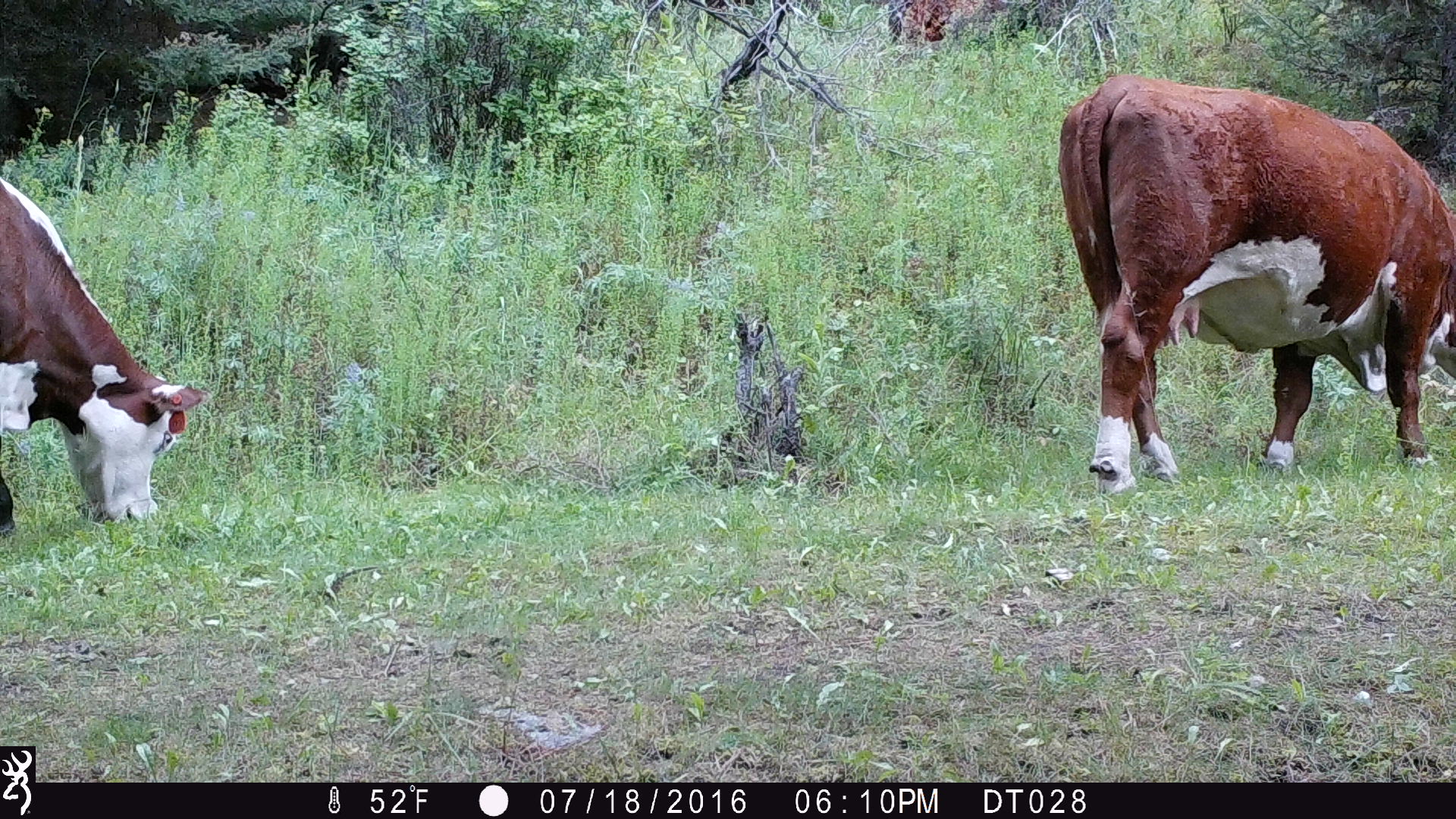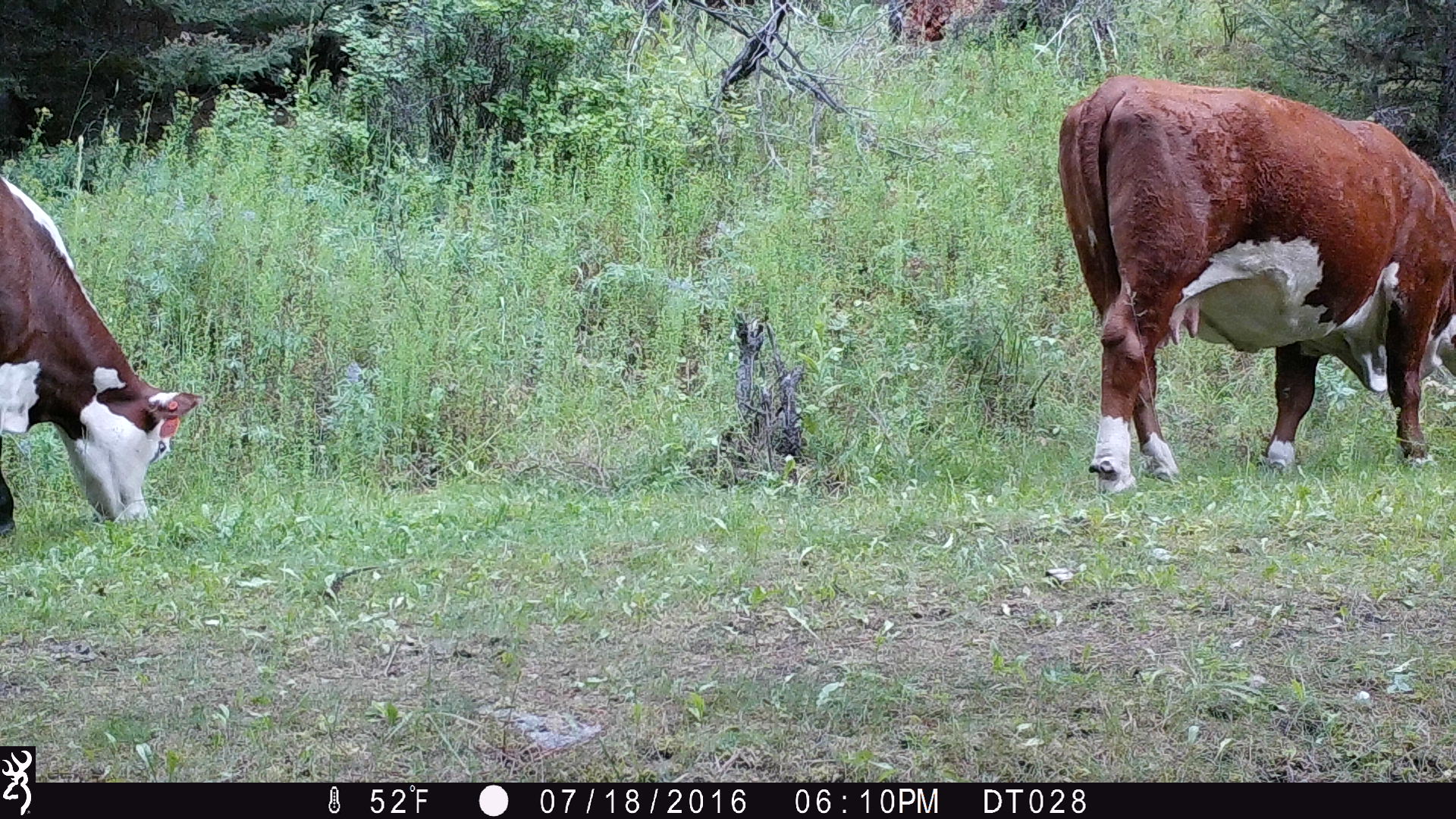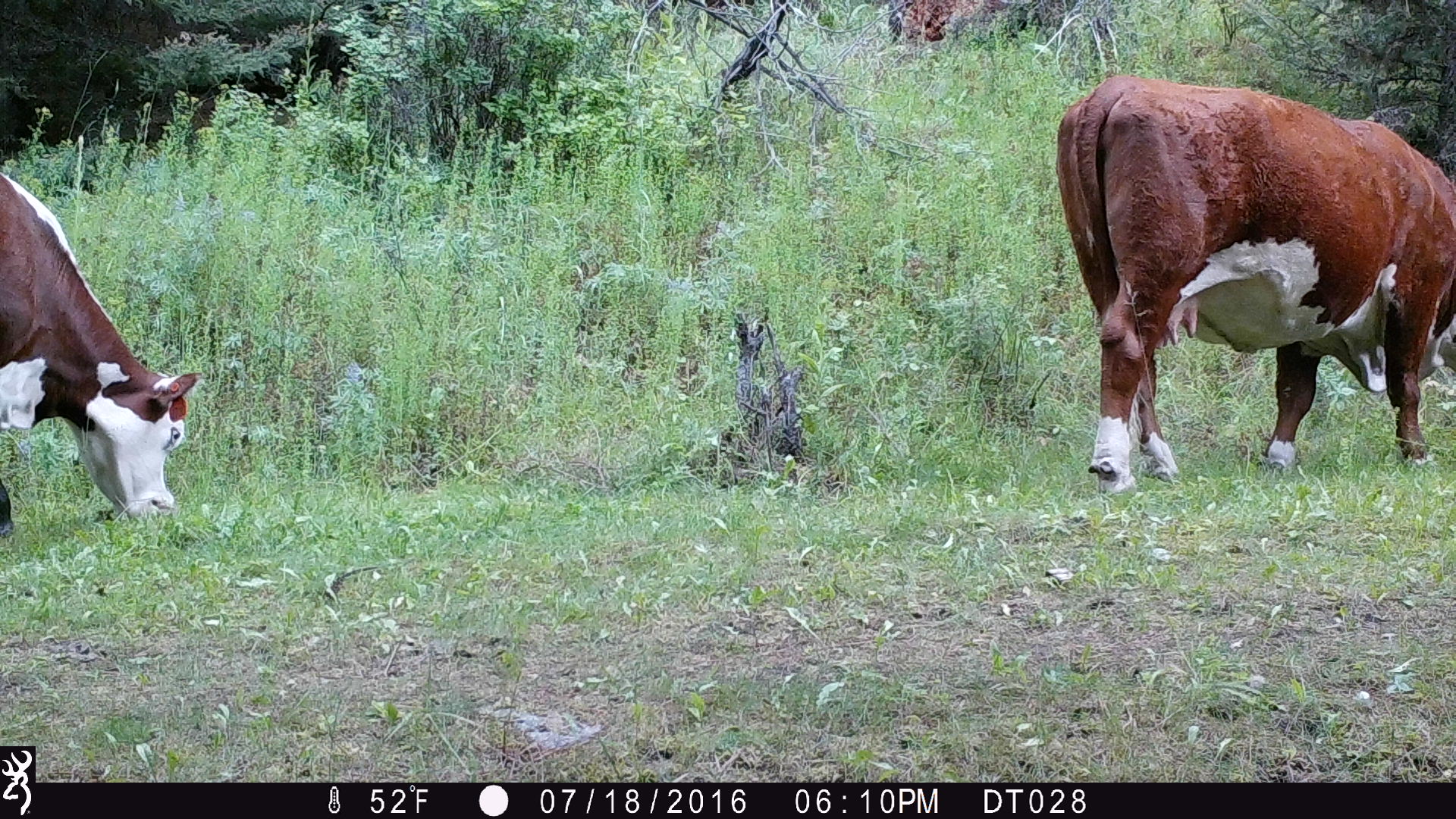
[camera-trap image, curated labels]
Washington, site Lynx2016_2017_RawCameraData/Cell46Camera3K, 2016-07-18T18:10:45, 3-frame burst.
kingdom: Animalia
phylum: Chordata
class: Mammalia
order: Artiodactyla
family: Bovidae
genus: Bos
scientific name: Bos taurus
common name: domestic cattle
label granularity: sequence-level